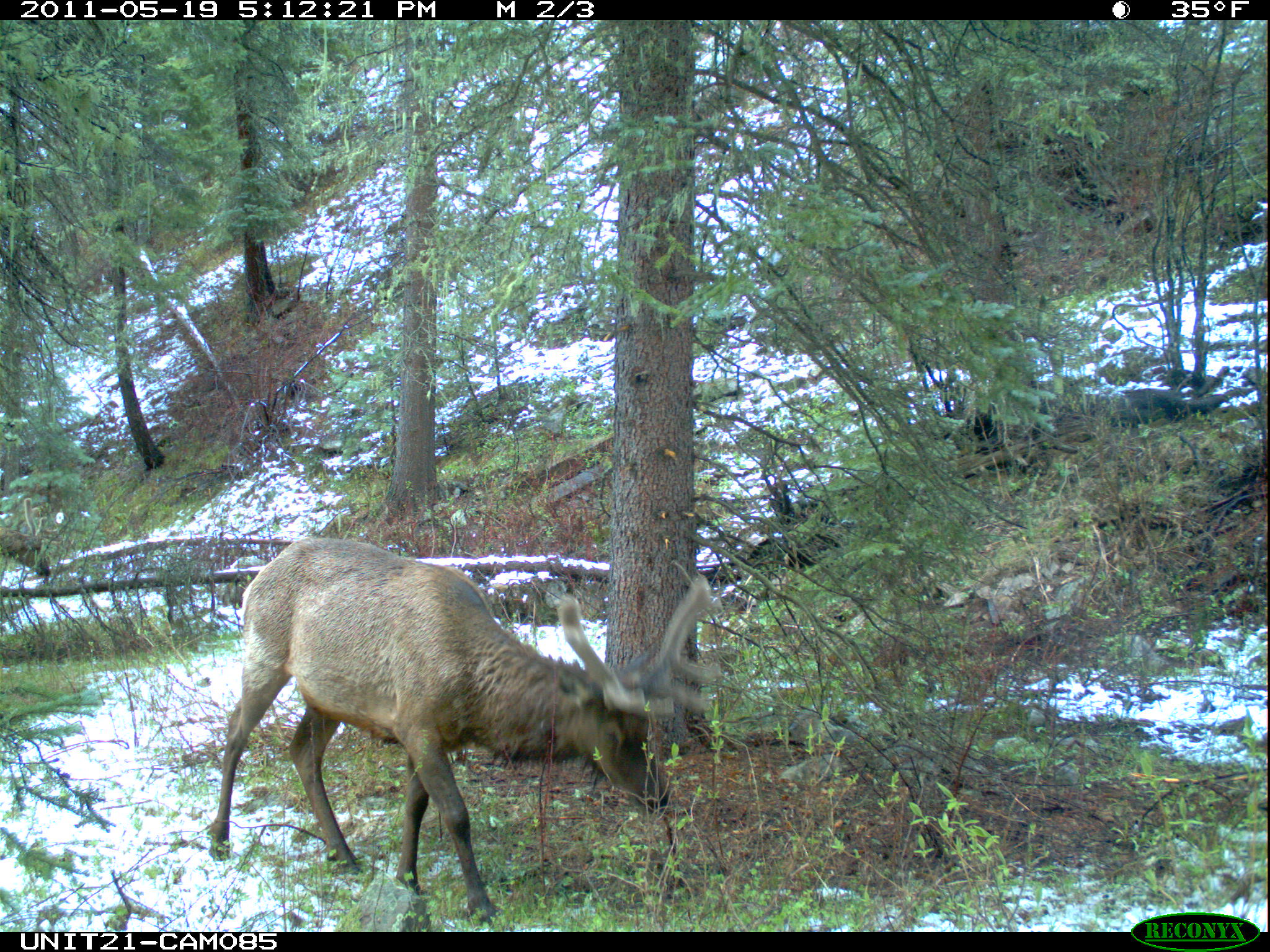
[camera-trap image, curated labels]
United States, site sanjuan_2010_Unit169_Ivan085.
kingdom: Animalia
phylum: Chordata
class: Mammalia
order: Artiodactyla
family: Cervidae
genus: Cervus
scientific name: Cervus elaphus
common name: red deer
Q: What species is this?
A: Cervus elaphus (red deer).